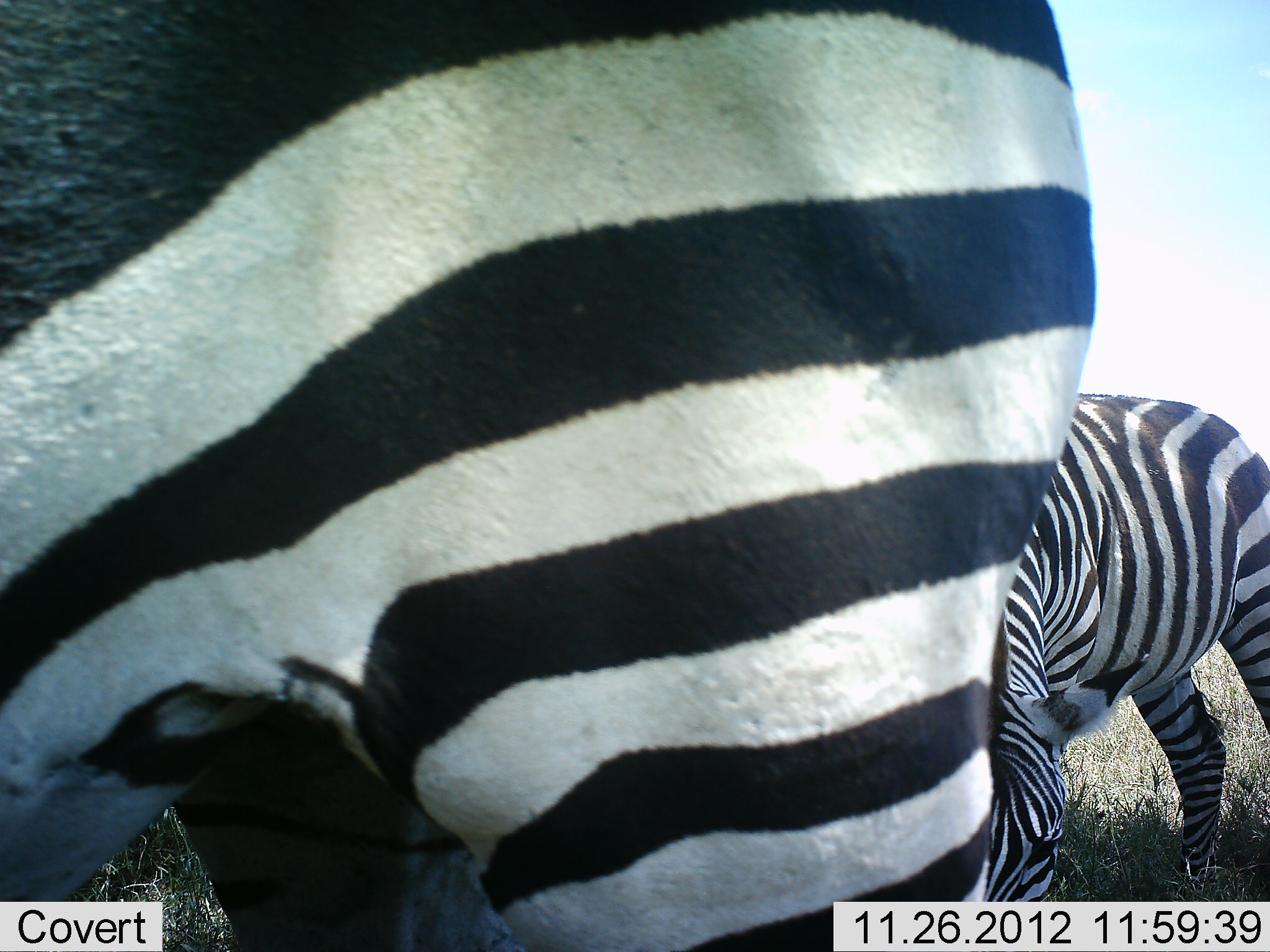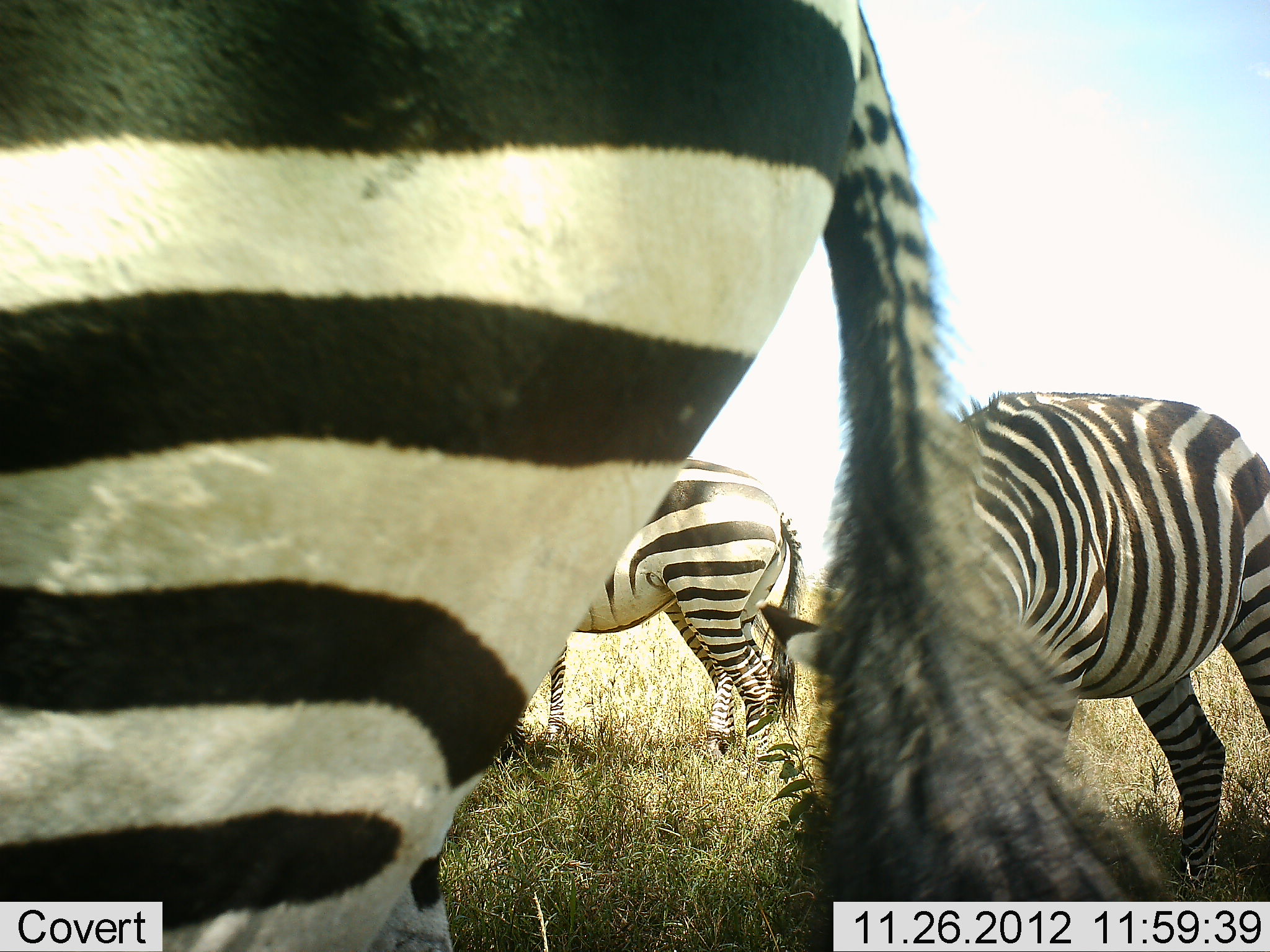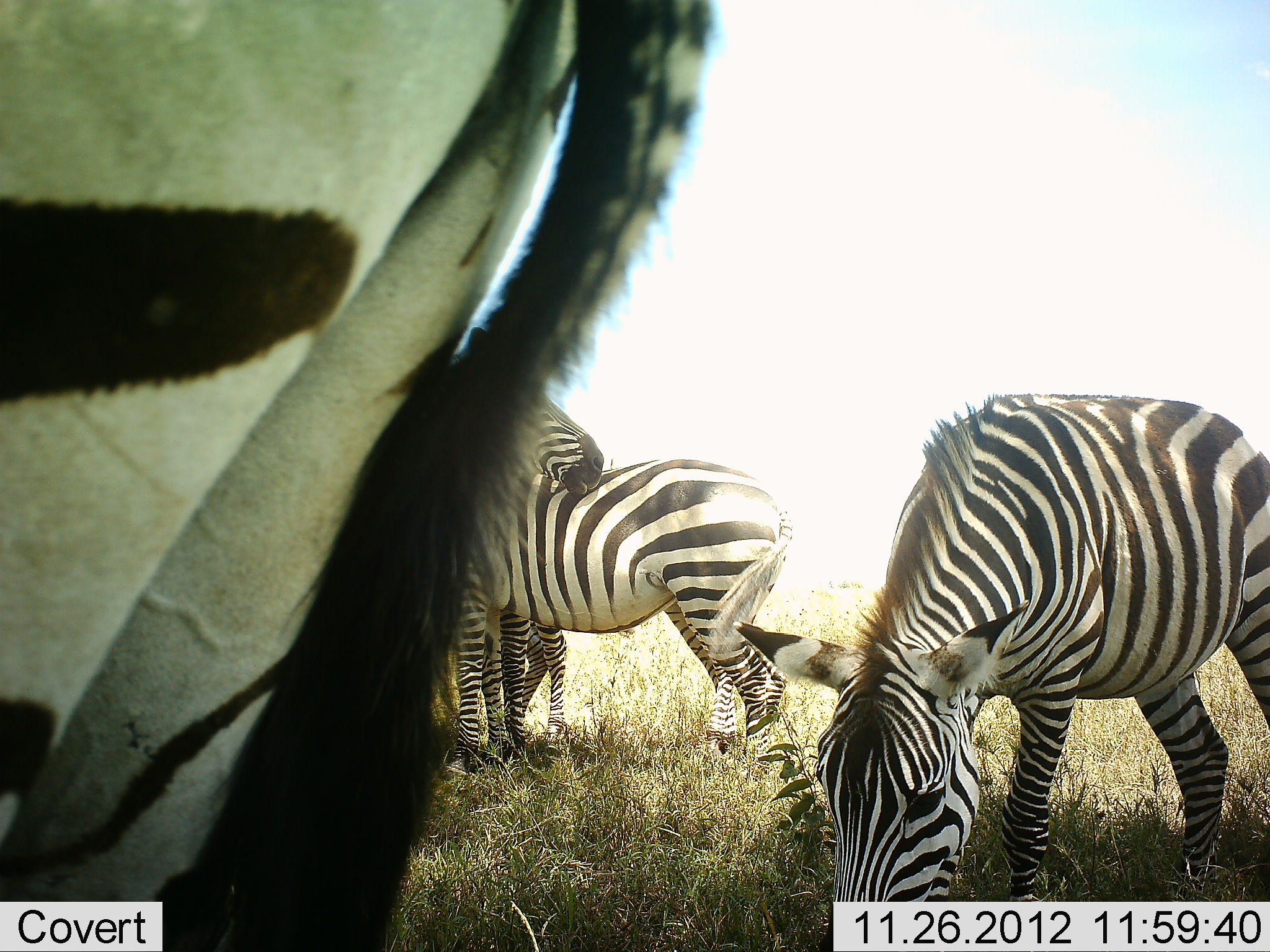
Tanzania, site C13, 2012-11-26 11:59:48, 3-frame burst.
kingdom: Animalia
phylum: Chordata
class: Mammalia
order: Perissodactyla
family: Equidae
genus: Equus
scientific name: Equus quagga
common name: plains zebra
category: zebra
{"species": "zebra (plains zebra) (Equus quagga)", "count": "5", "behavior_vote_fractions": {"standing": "60%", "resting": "0%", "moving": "50%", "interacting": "10%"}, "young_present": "10%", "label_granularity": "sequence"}